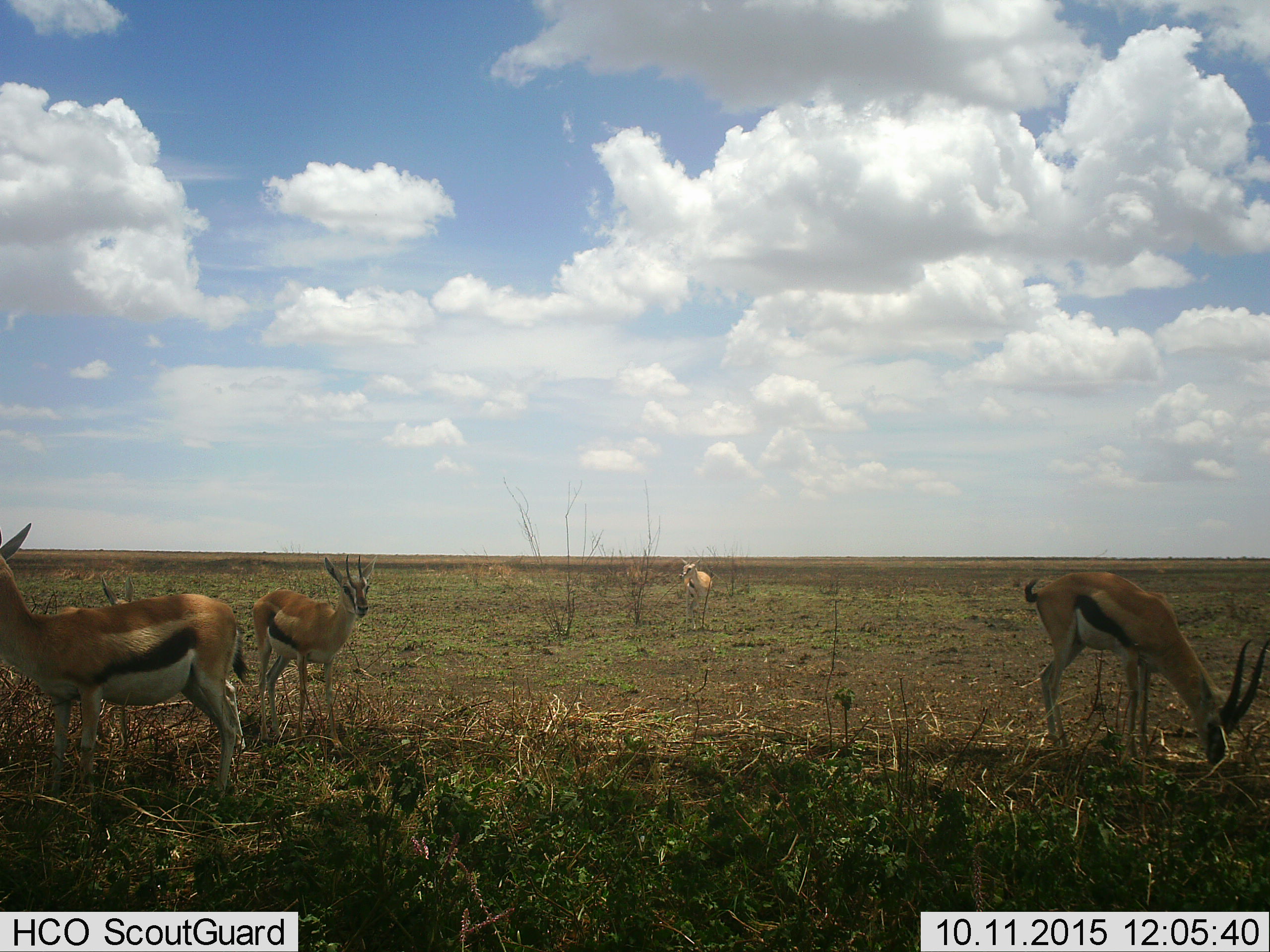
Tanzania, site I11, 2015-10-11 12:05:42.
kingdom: Animalia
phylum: Chordata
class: Mammalia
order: Artiodactyla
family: Bovidae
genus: Eudorcas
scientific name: Eudorcas thomsonii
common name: thomson's gazelle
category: gazellethomsons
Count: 5.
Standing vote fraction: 89%.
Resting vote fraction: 11%.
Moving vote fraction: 11%.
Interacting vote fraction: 0%.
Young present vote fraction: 33%.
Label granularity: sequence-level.